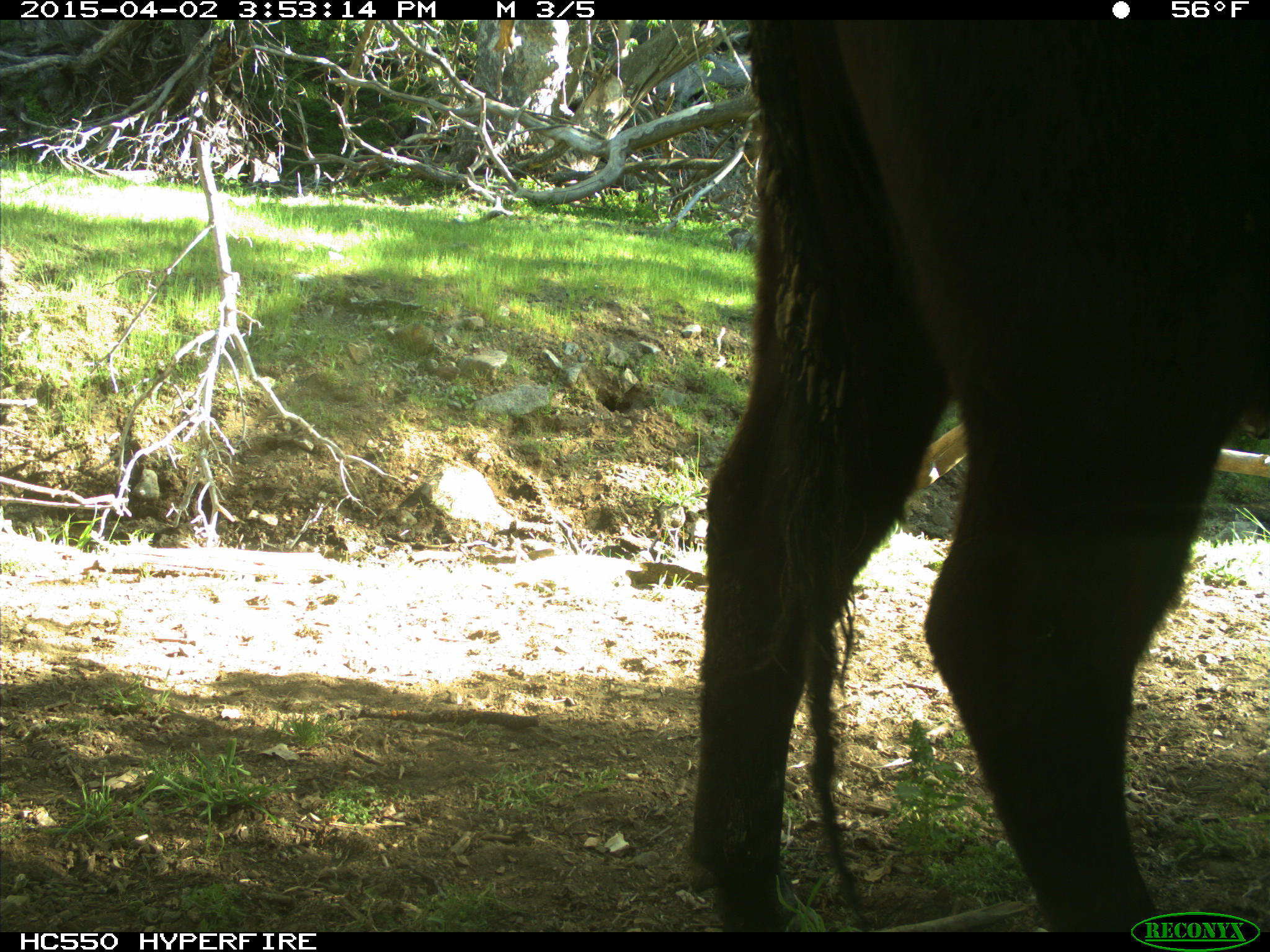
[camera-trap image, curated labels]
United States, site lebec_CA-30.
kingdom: Animalia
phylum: Chordata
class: Mammalia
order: Artiodactyla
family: Bovidae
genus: Bos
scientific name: Bos taurus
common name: domestic cow